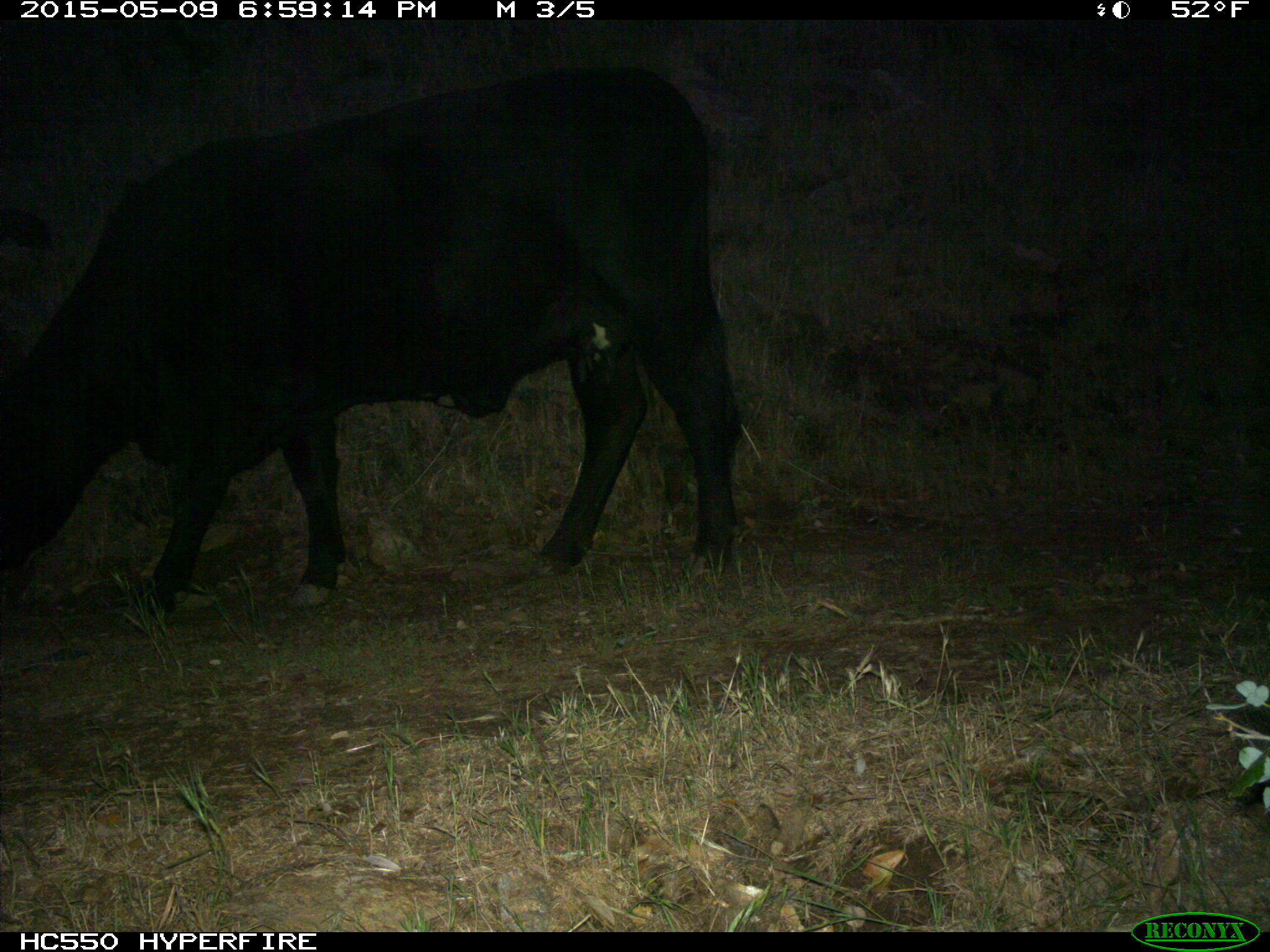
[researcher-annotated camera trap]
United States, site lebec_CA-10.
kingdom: Animalia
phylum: Chordata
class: Mammalia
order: Artiodactyla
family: Bovidae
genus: Bos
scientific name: Bos taurus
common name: domestic cow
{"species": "Bos taurus (domestic cow)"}